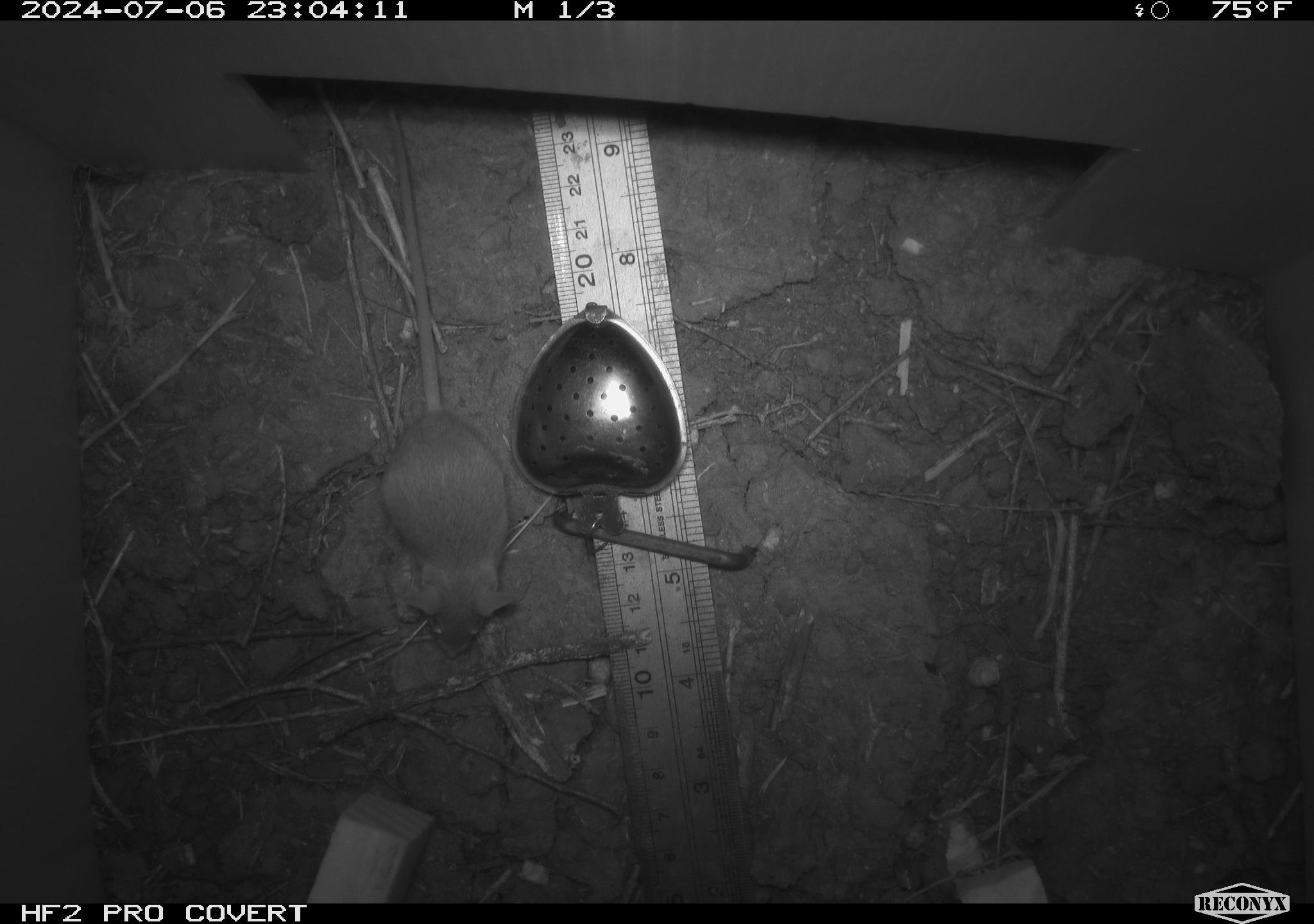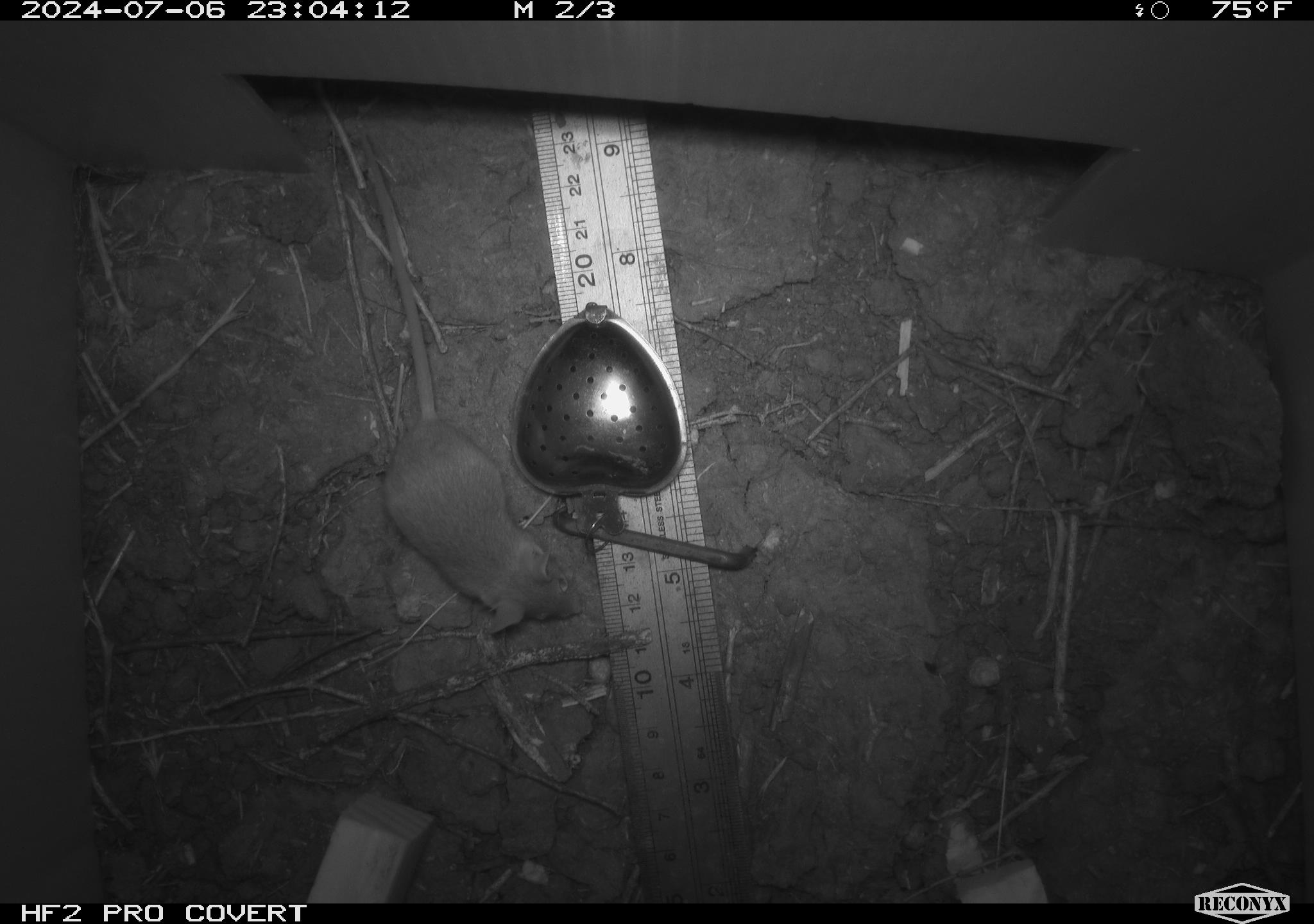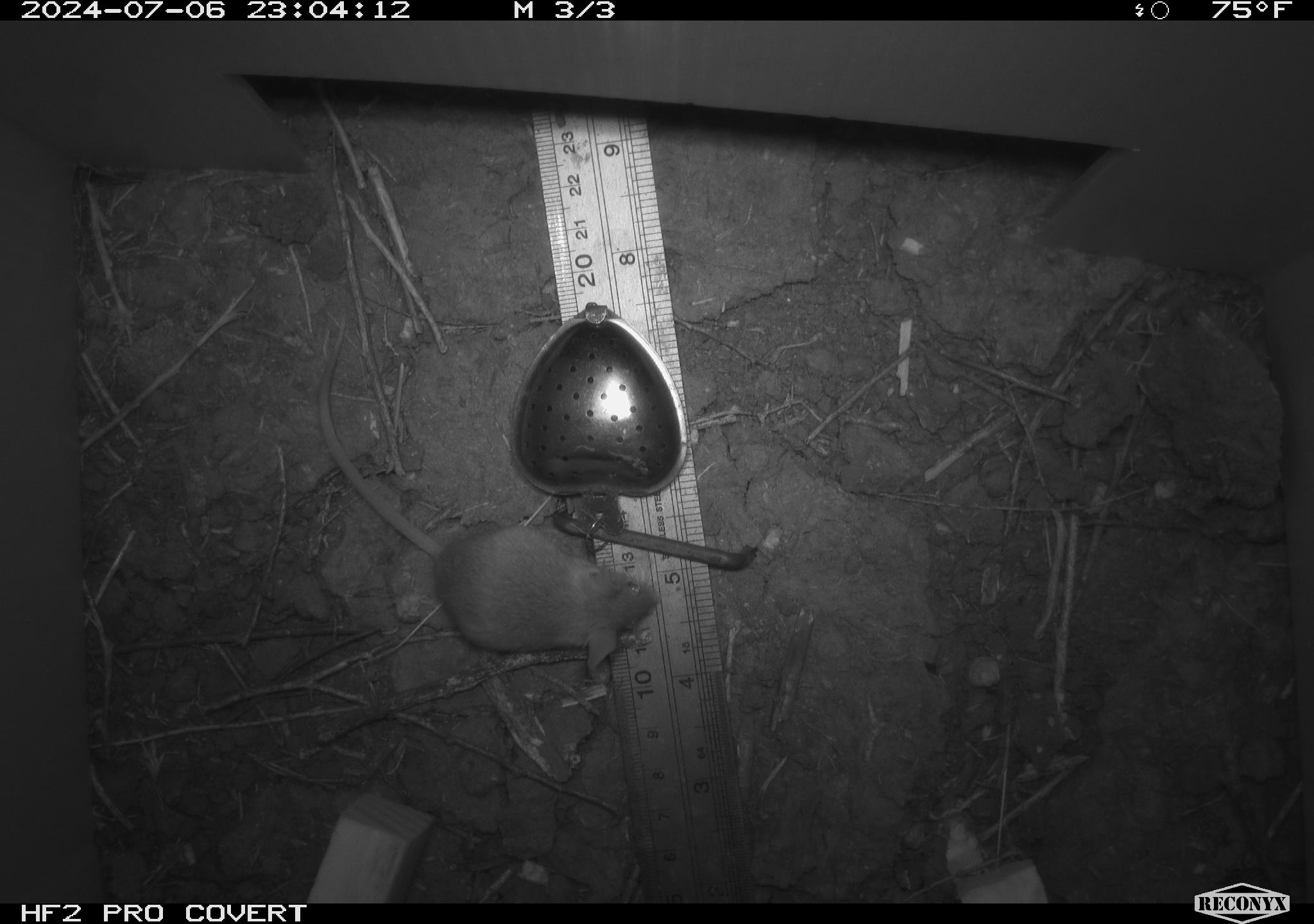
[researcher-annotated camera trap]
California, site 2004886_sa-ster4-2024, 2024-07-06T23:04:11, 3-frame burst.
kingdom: Animalia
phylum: Chordata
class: Mammalia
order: Rodentia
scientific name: Rodentia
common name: mouse species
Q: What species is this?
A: Mouse species (Rodentia).